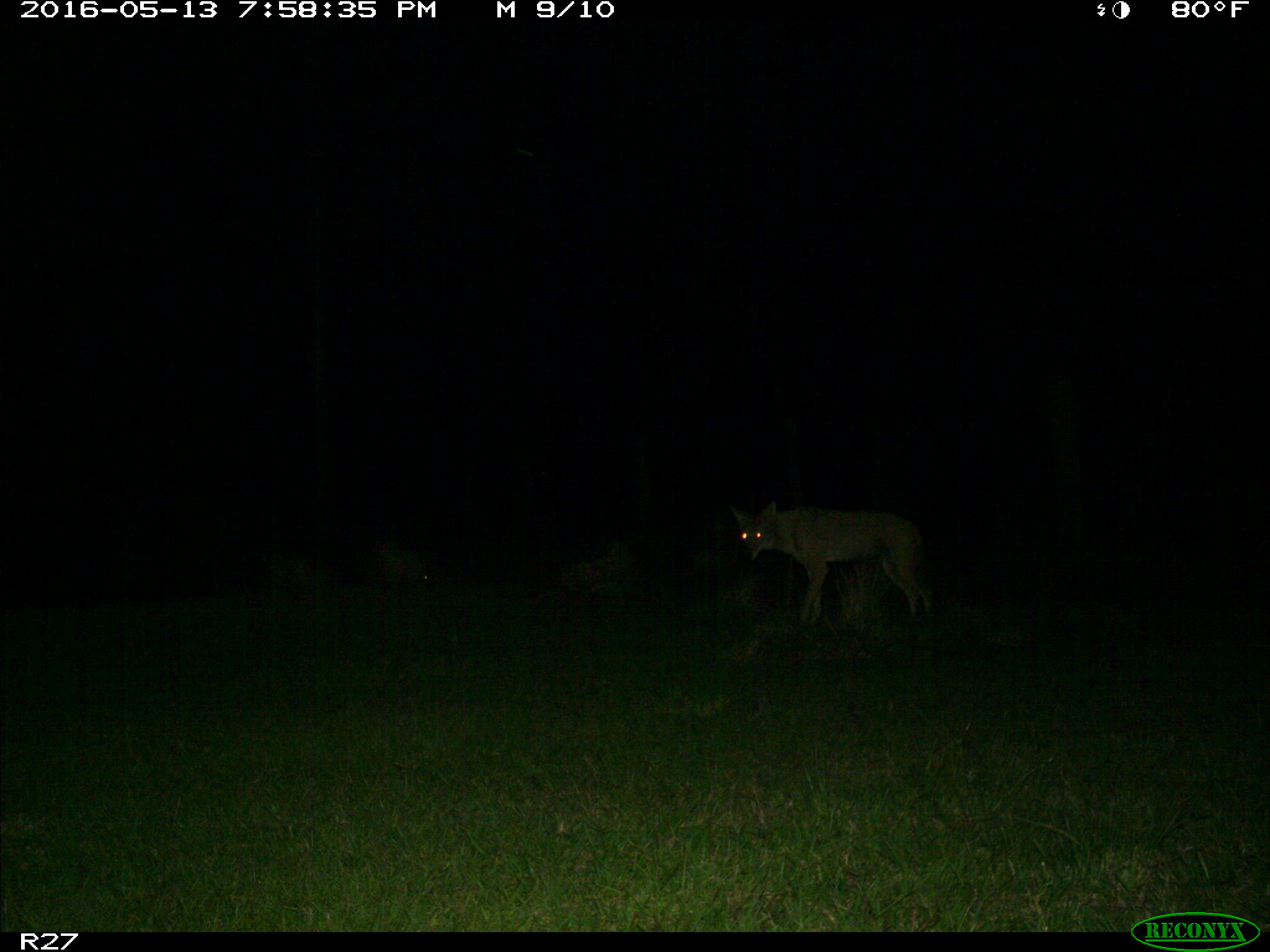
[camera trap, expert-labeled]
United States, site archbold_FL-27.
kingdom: Animalia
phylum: Chordata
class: Mammalia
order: Carnivora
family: Canidae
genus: Canis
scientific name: Canis latrans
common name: coyote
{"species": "Canis latrans (coyote)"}